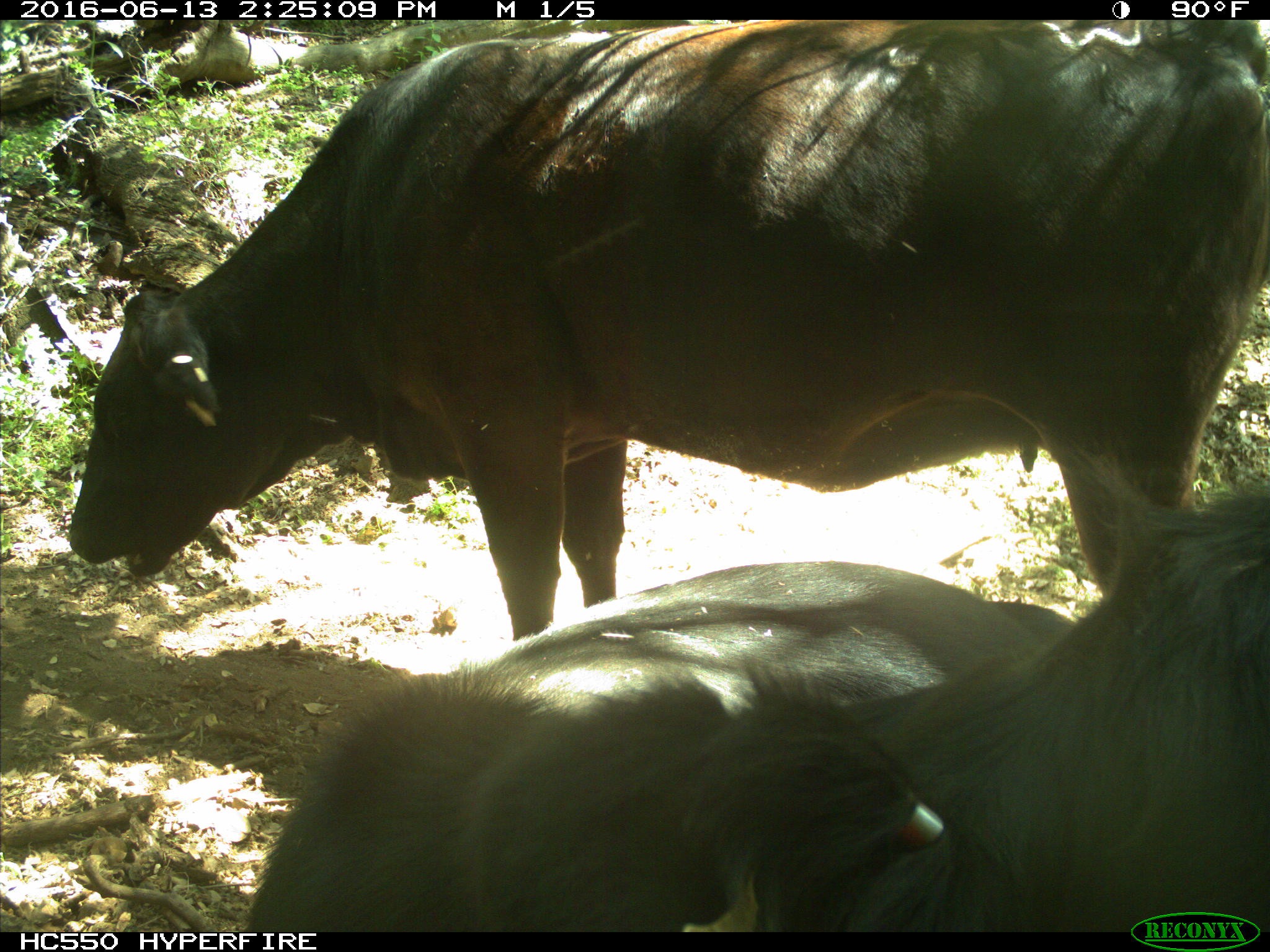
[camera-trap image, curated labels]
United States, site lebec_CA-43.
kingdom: Animalia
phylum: Chordata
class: Mammalia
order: Artiodactyla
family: Bovidae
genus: Bos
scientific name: Bos taurus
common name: domestic cow